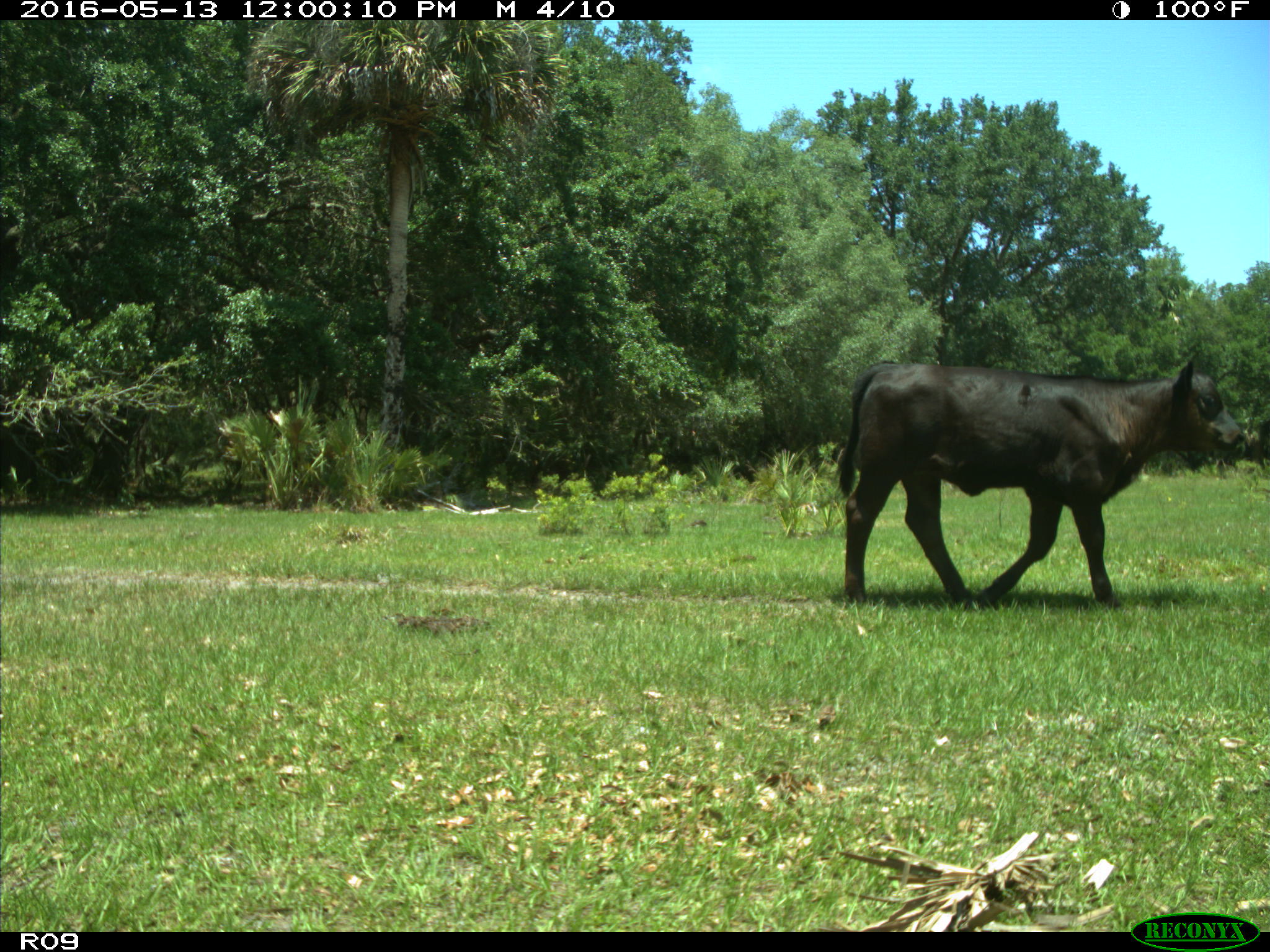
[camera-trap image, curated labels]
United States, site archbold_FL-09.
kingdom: Animalia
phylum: Chordata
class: Mammalia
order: Artiodactyla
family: Bovidae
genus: Bos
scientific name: Bos taurus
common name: domestic cow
Bos taurus (domestic cow).